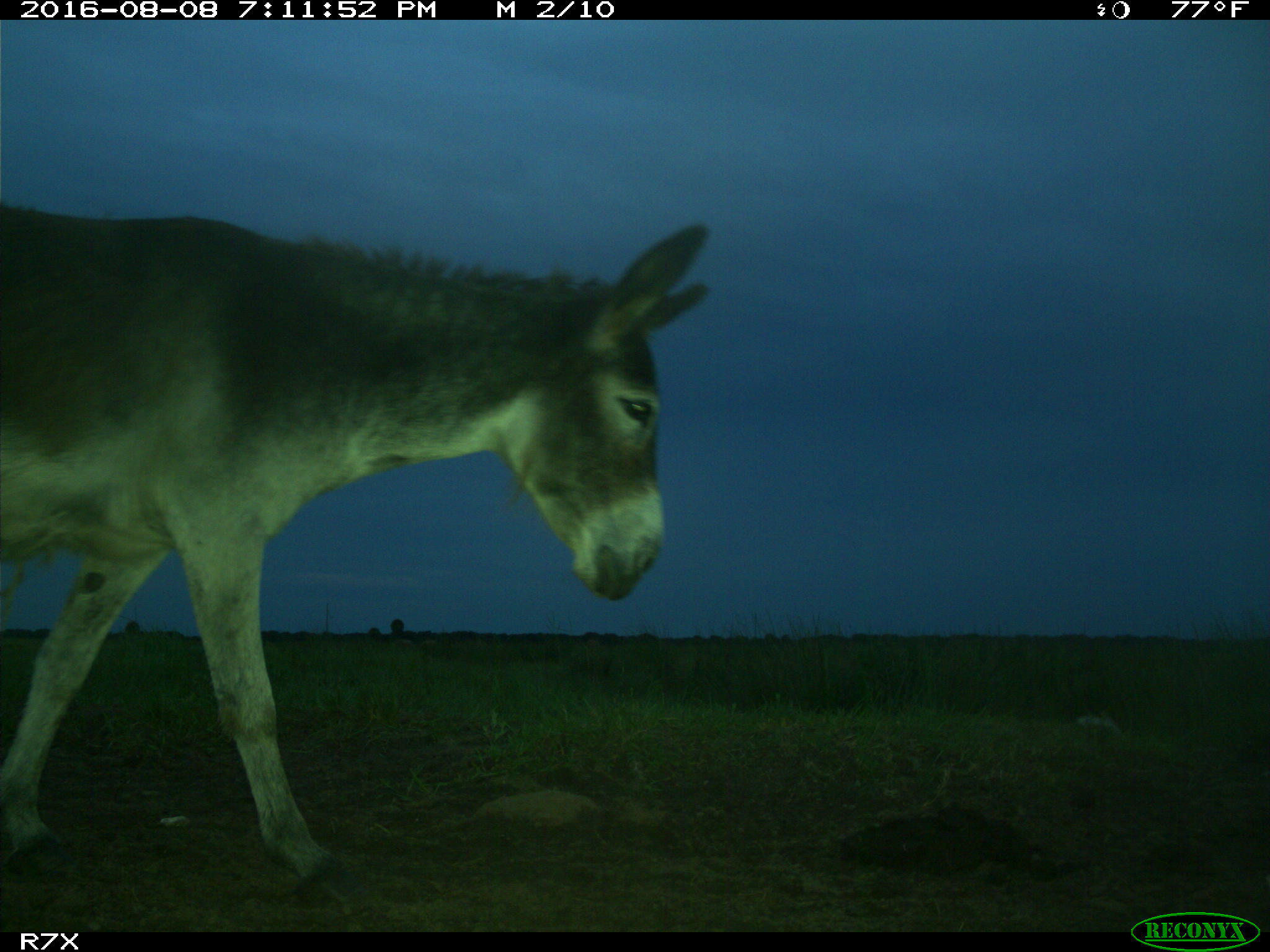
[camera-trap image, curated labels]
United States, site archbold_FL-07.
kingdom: Animalia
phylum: Chordata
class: Mammalia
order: Perissodactyla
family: Equidae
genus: Equus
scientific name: Equus africanus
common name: african wild ass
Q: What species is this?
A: Equus africanus (african wild ass).